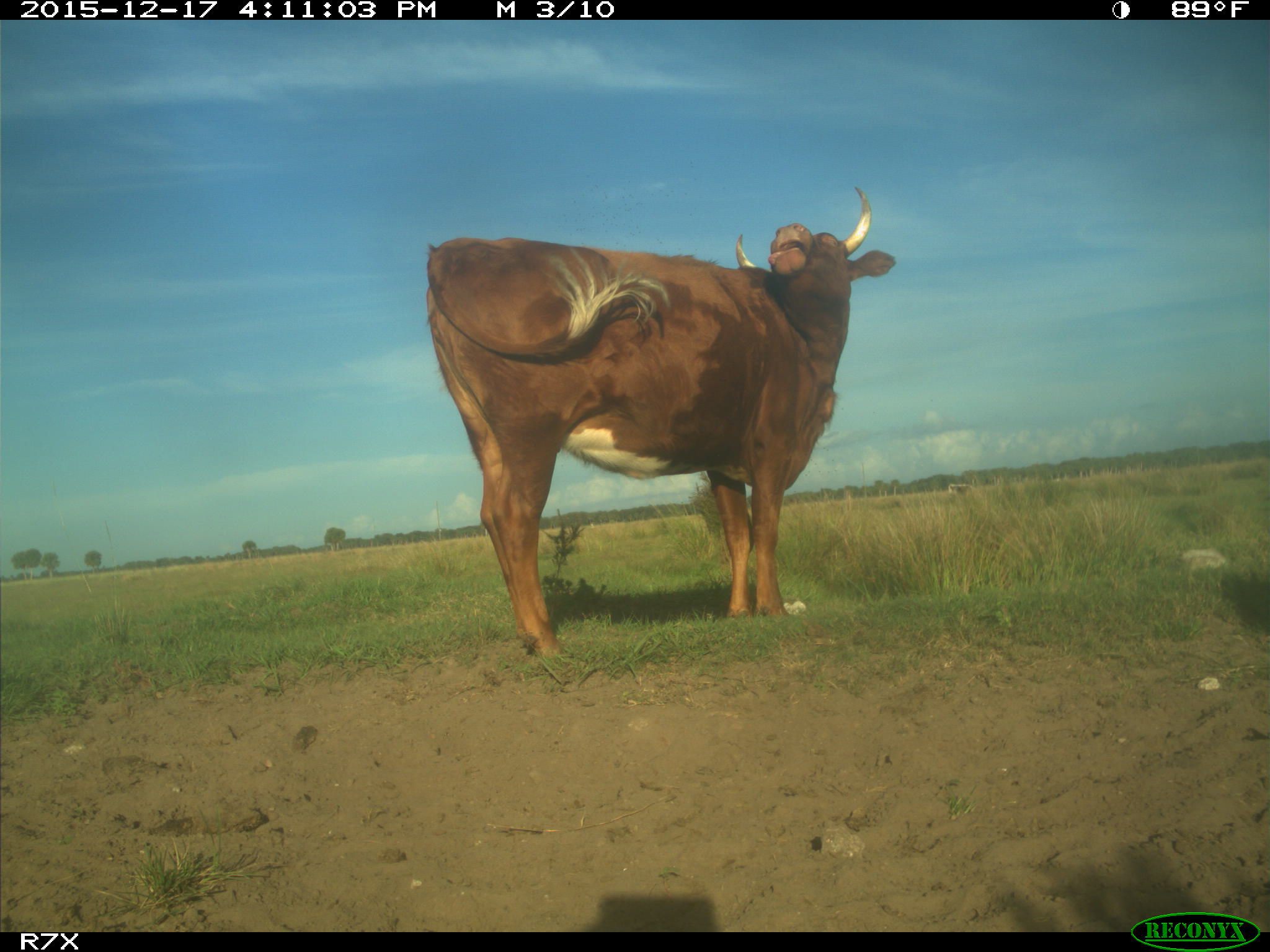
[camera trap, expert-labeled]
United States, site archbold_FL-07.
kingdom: Animalia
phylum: Chordata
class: Mammalia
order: Artiodactyla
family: Bovidae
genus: Bos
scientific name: Bos taurus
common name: domestic cow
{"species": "Bos taurus (domestic cow)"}